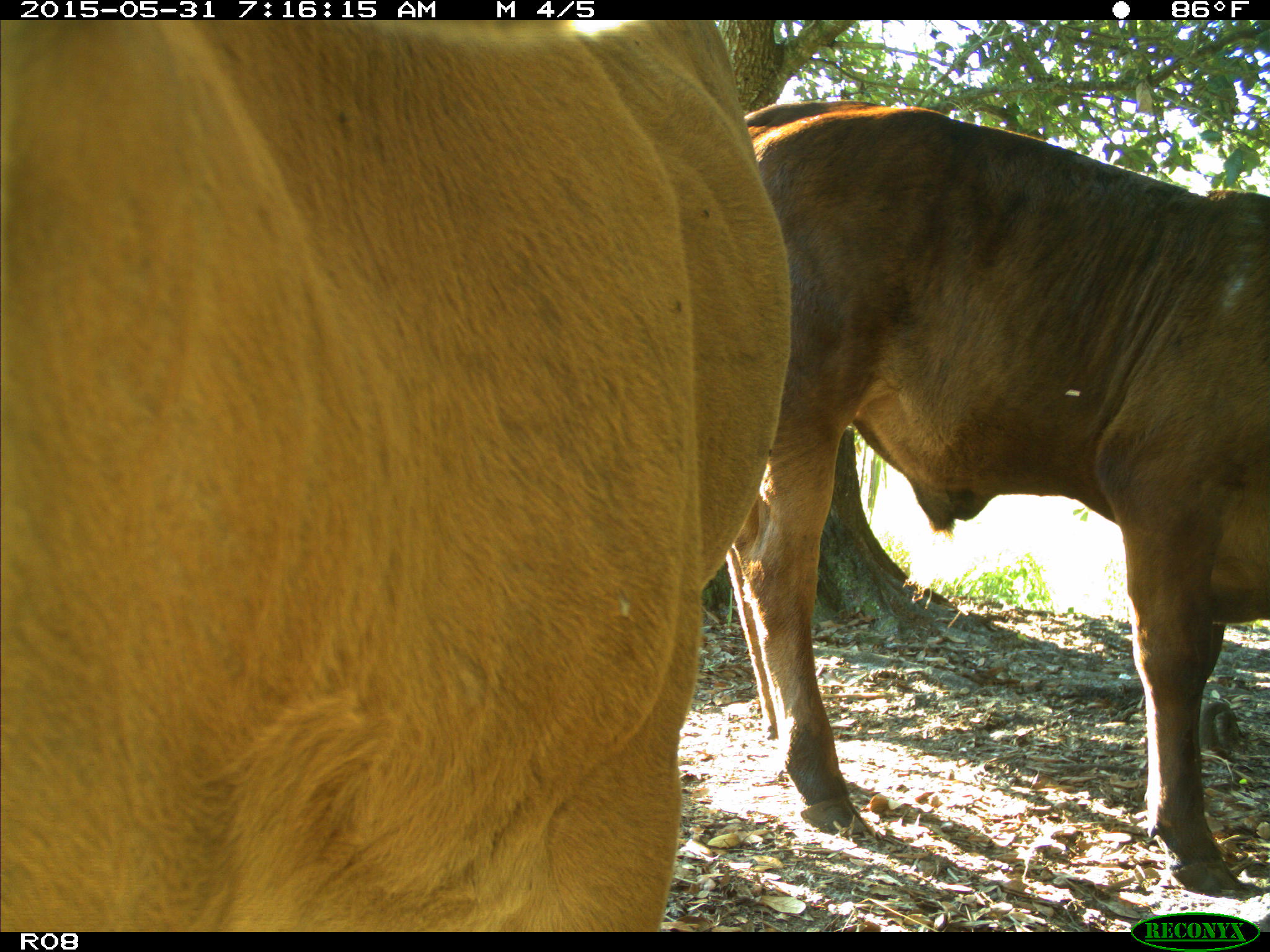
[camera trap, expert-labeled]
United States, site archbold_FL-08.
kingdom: Animalia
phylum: Chordata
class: Mammalia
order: Artiodactyla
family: Bovidae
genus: Bos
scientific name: Bos taurus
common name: domestic cow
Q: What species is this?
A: Bos taurus (domestic cow).